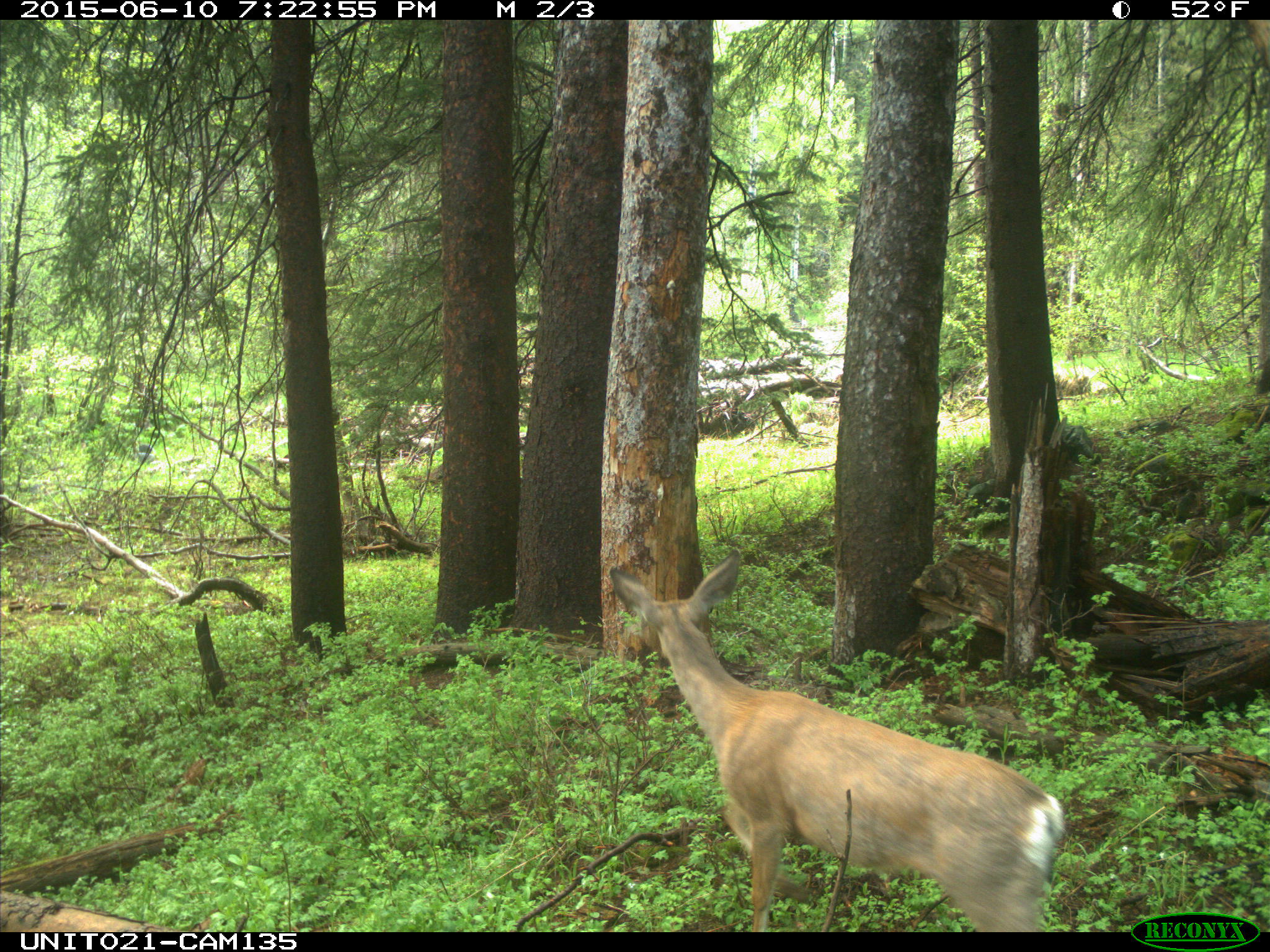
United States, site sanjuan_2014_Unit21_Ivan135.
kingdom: Animalia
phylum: Chordata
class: Mammalia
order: Artiodactyla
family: Cervidae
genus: Odocoileus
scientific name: Odocoileus hemionus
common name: mule deer